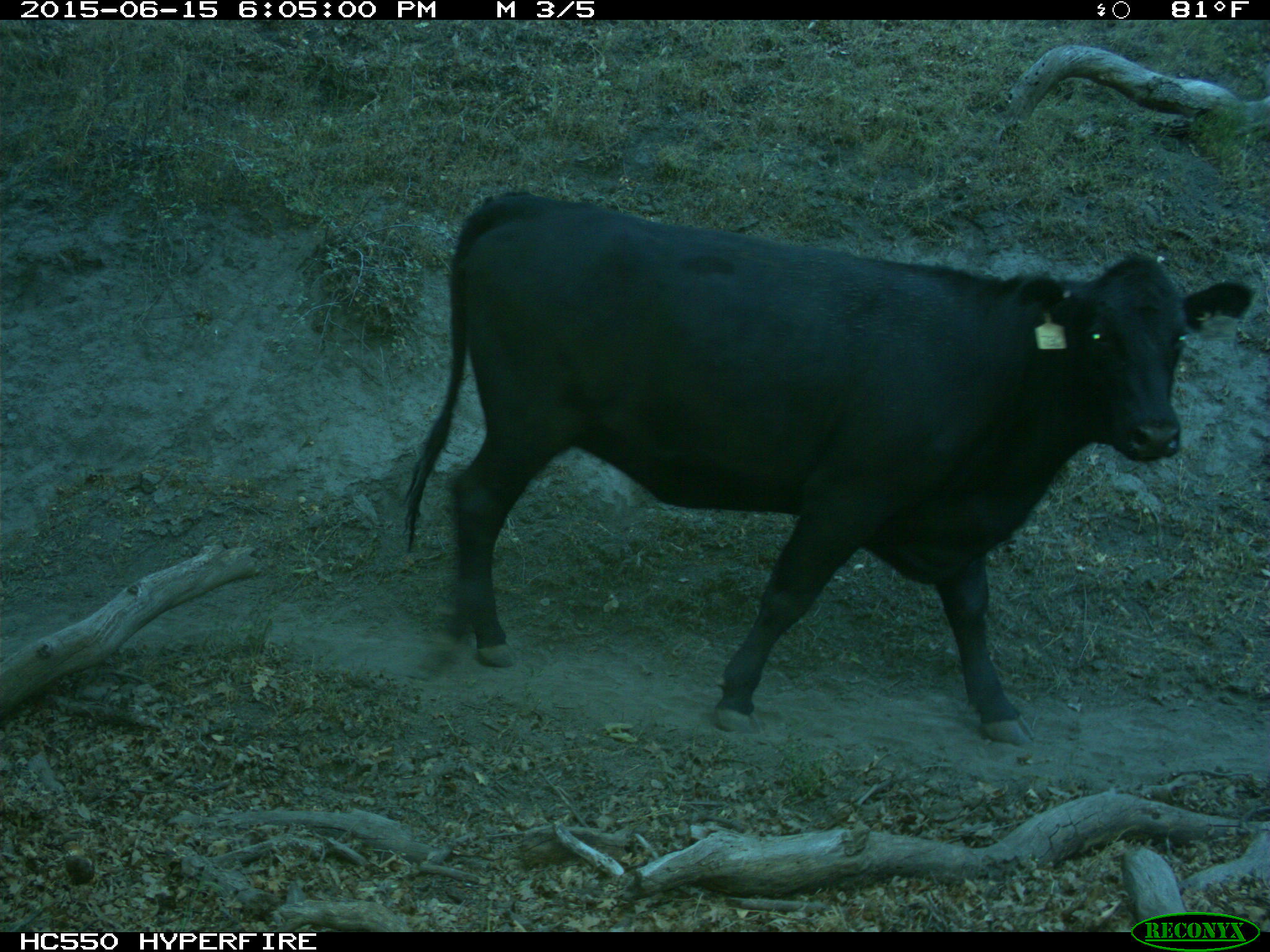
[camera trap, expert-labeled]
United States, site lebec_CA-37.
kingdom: Animalia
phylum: Chordata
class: Mammalia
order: Artiodactyla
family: Bovidae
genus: Bos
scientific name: Bos taurus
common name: domestic cow